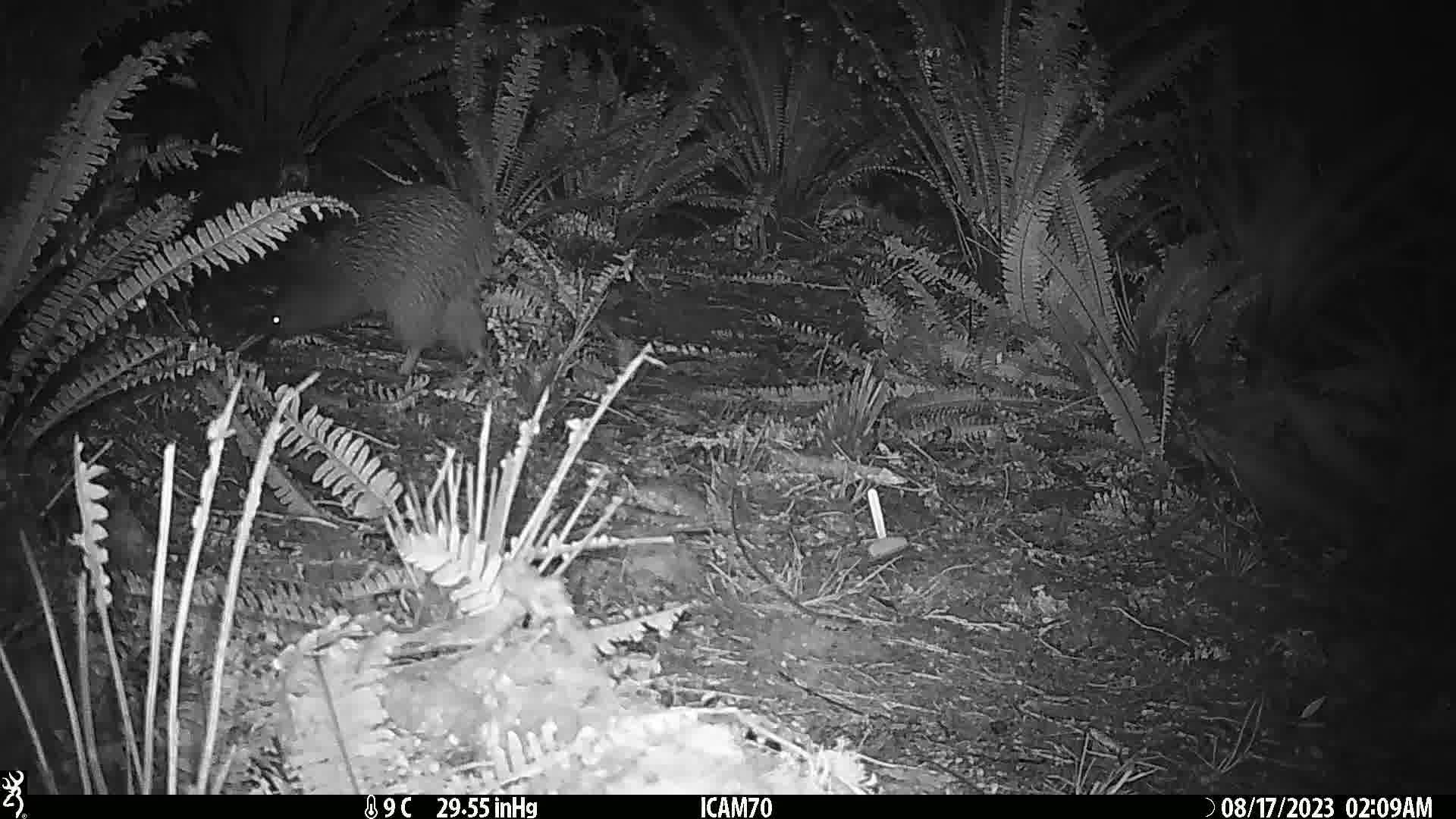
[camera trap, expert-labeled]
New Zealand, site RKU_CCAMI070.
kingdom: Animalia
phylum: Chordata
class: Aves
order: Apterygiformes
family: Apterygidae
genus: Apteryx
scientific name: Apteryx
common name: kiwi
Kiwi (Apteryx).